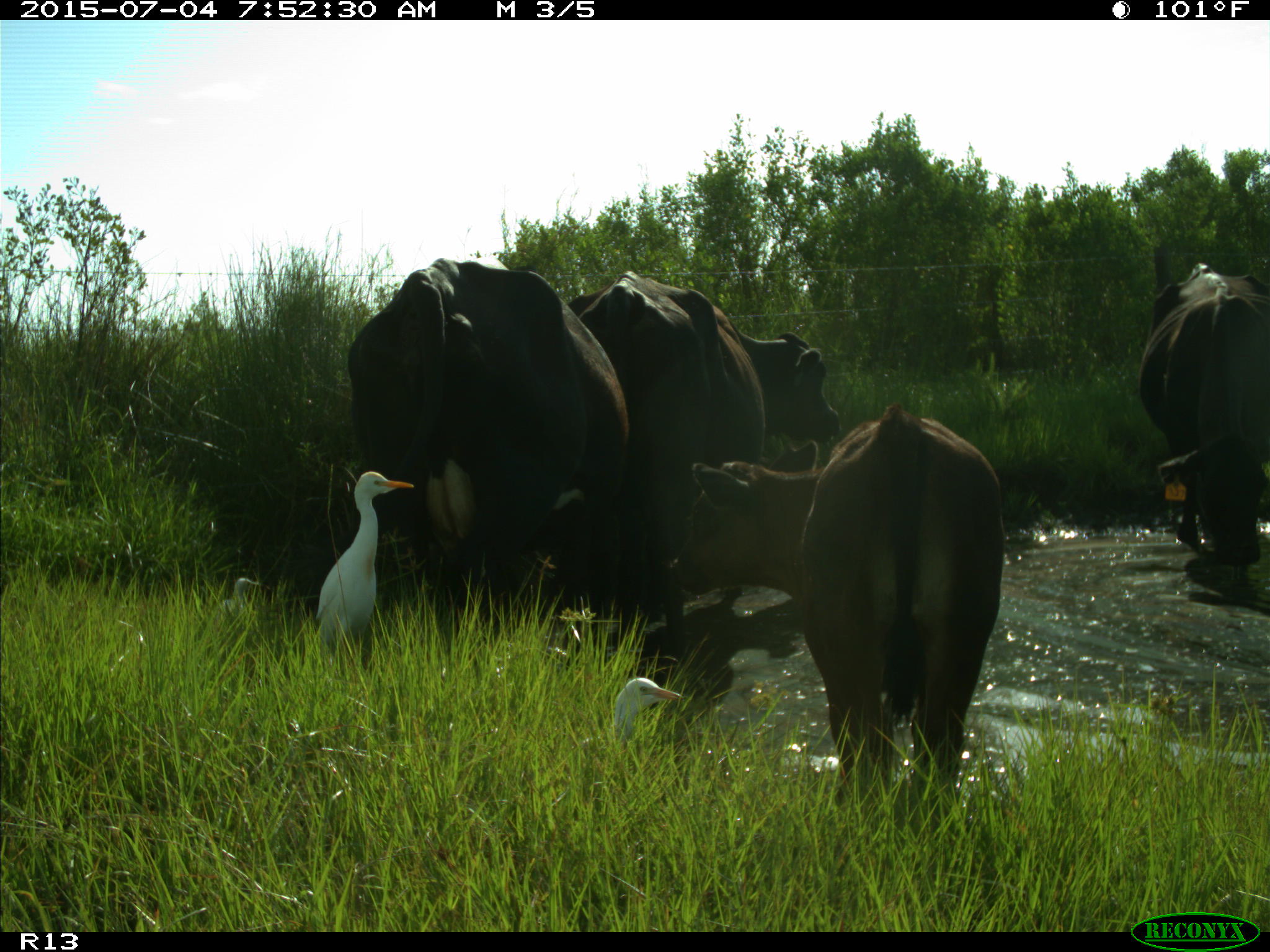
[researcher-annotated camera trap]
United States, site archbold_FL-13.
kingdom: Animalia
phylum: Chordata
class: Mammalia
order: Artiodactyla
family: Bovidae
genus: Bos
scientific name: Bos taurus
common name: domestic cow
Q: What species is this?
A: Bos taurus (domestic cow).